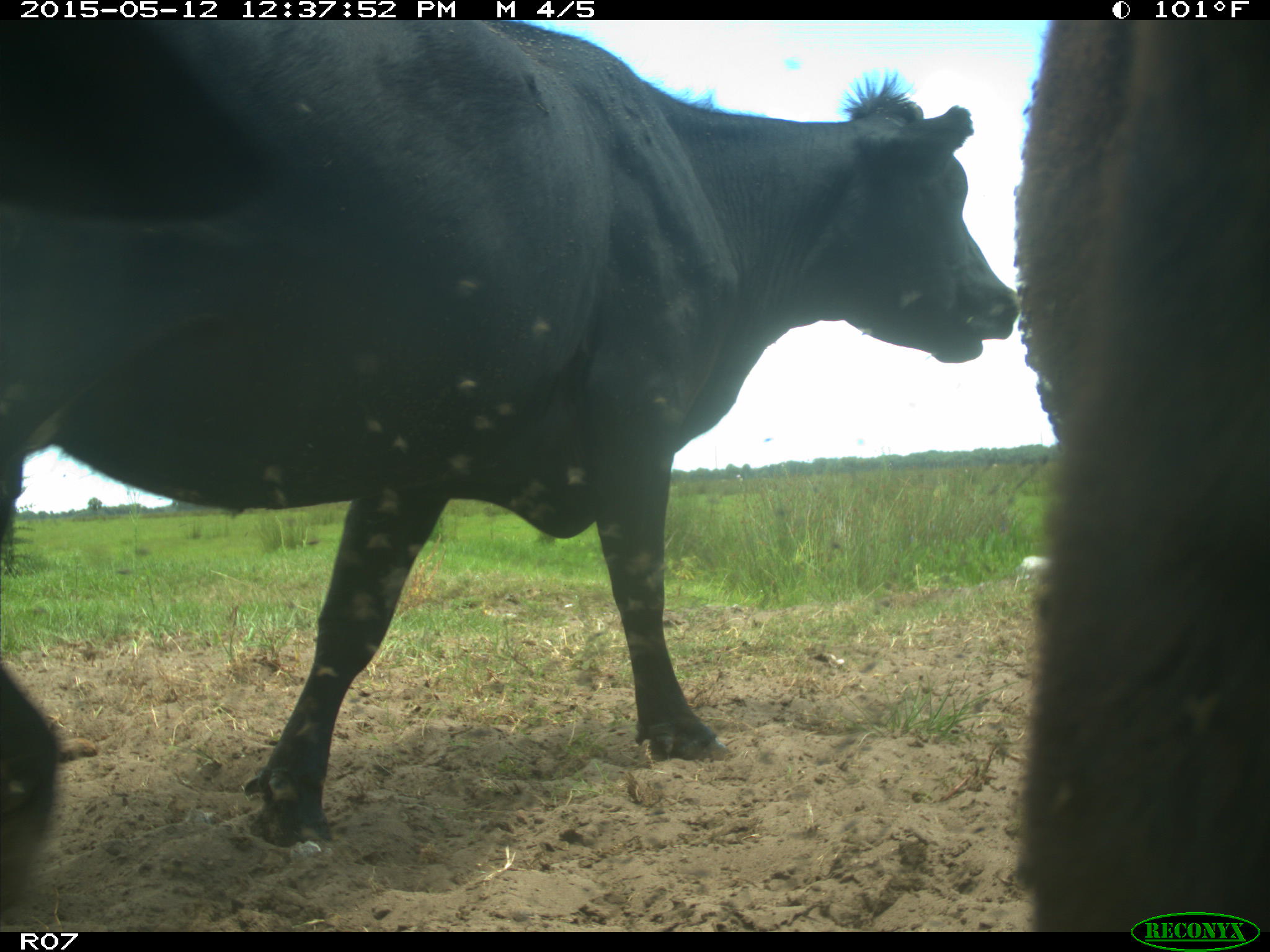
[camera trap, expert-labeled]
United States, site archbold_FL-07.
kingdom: Animalia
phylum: Chordata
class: Mammalia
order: Artiodactyla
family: Bovidae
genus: Bos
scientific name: Bos taurus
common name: domestic cow